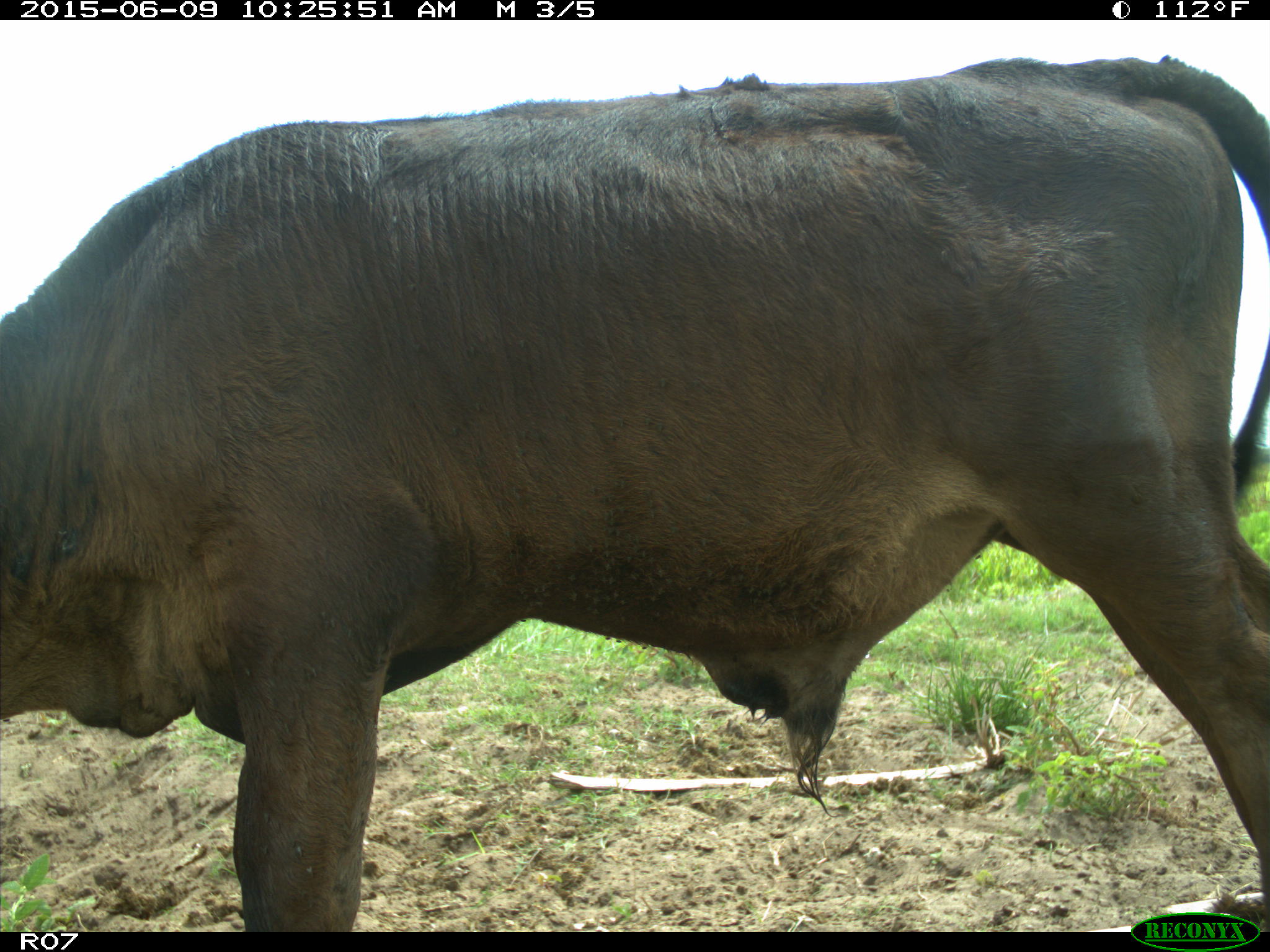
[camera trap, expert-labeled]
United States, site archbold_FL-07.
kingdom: Animalia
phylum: Chordata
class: Mammalia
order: Artiodactyla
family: Bovidae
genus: Bos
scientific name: Bos taurus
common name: domestic cow